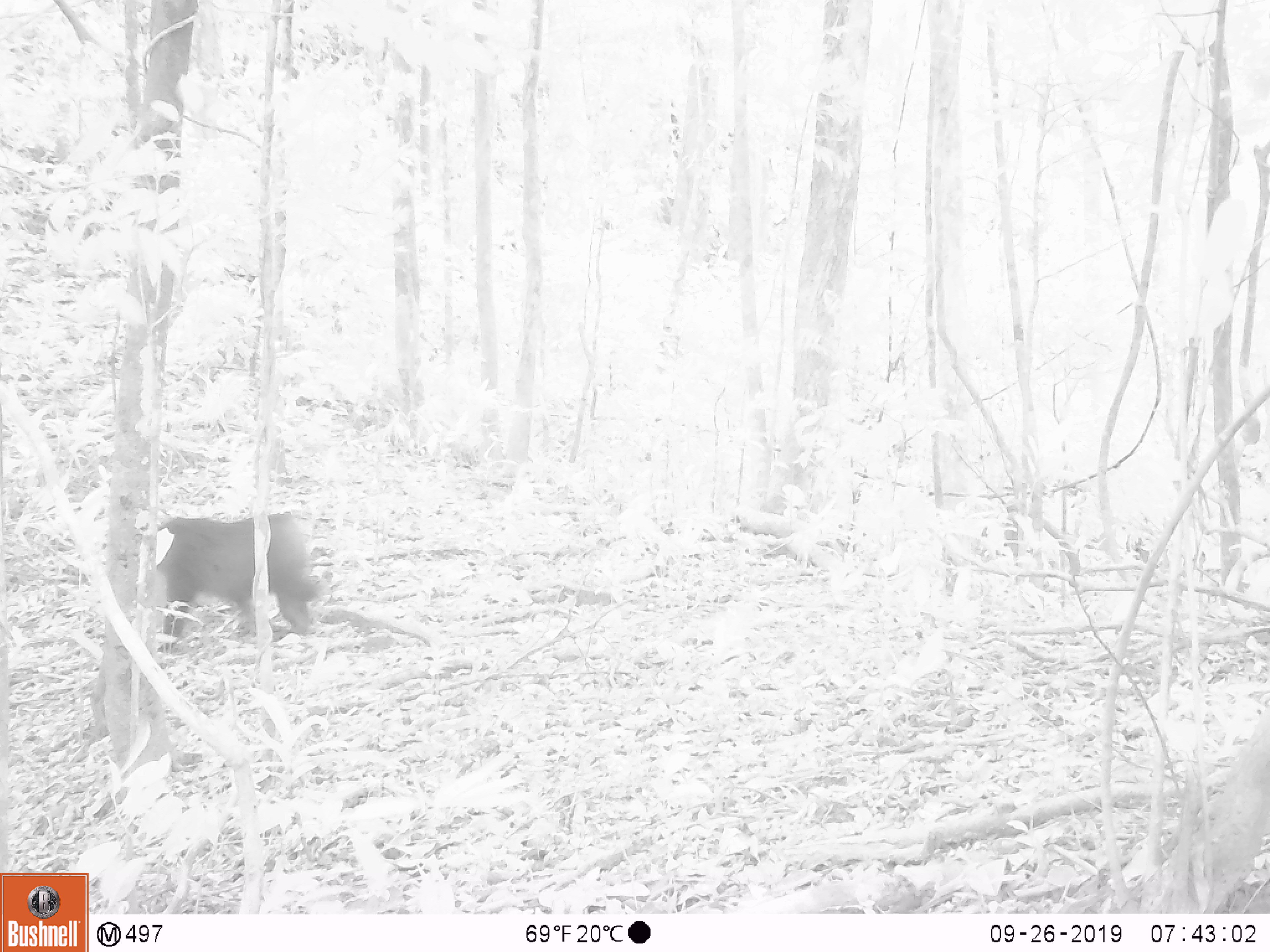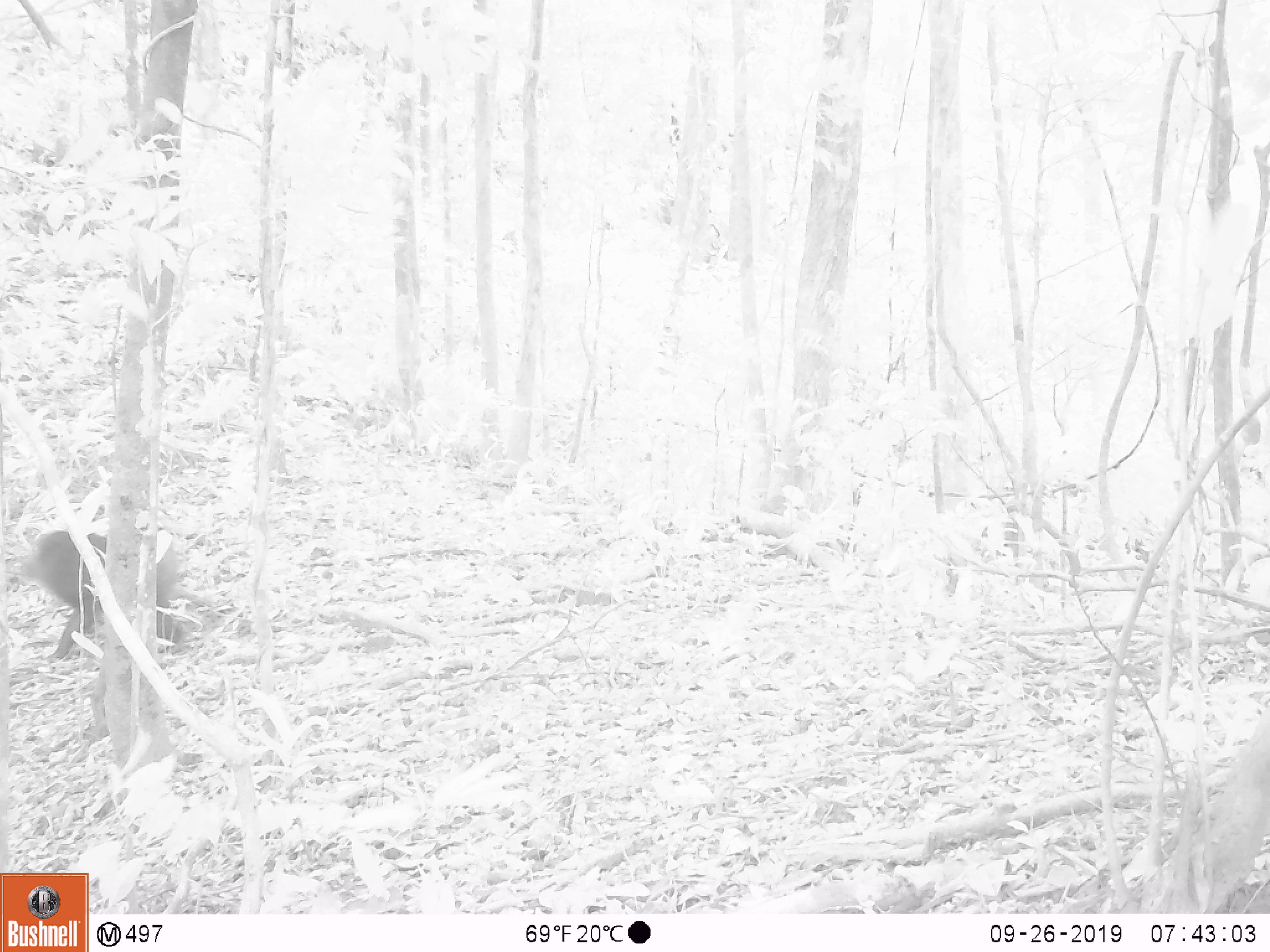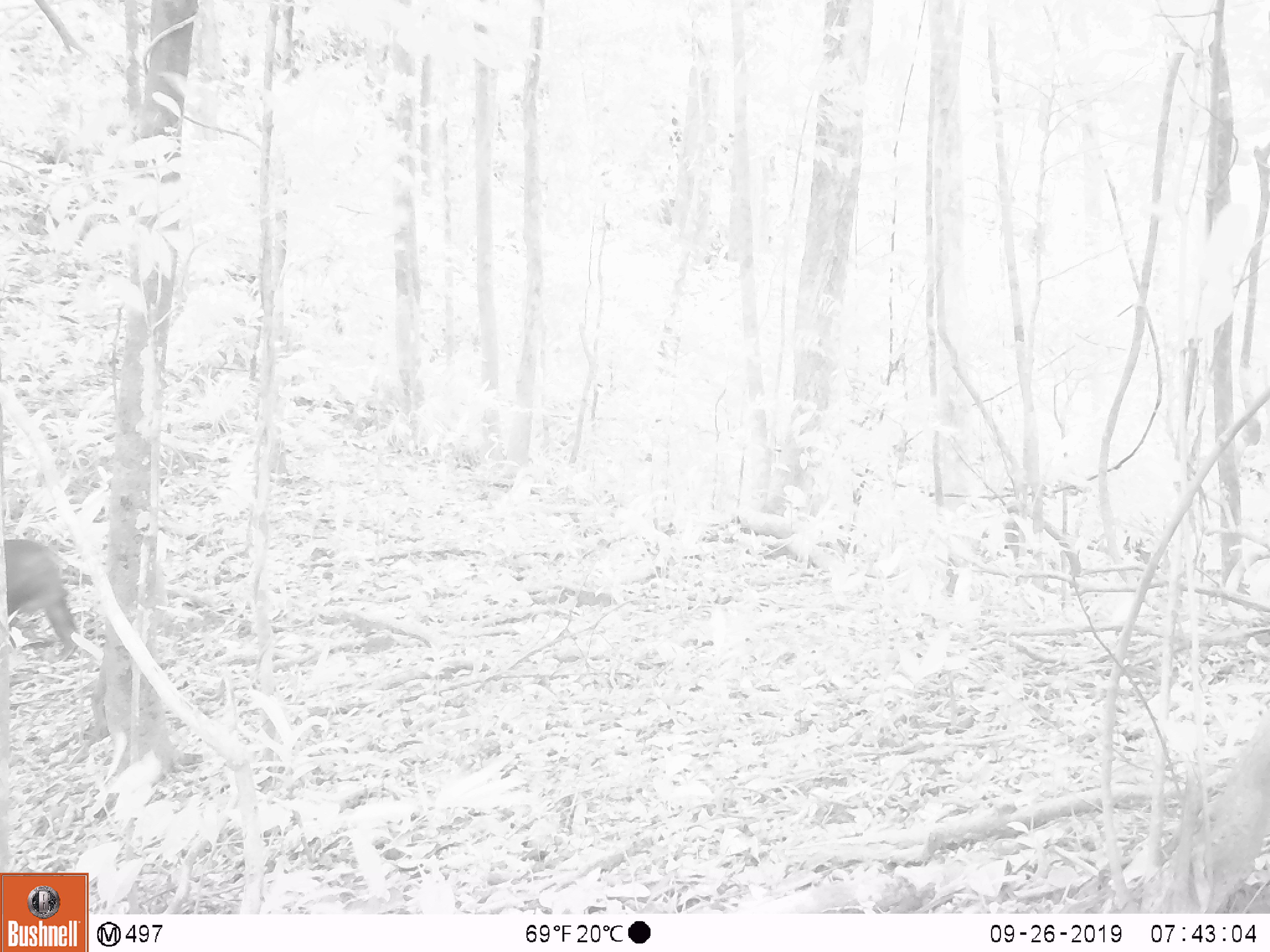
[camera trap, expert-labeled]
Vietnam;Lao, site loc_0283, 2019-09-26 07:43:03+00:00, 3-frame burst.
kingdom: Animalia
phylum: Chordata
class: Mammalia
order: Primates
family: Cercopithecidae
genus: Macaca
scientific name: Macaca arctoides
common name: stump-tailed macaque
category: stump tailed macaque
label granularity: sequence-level